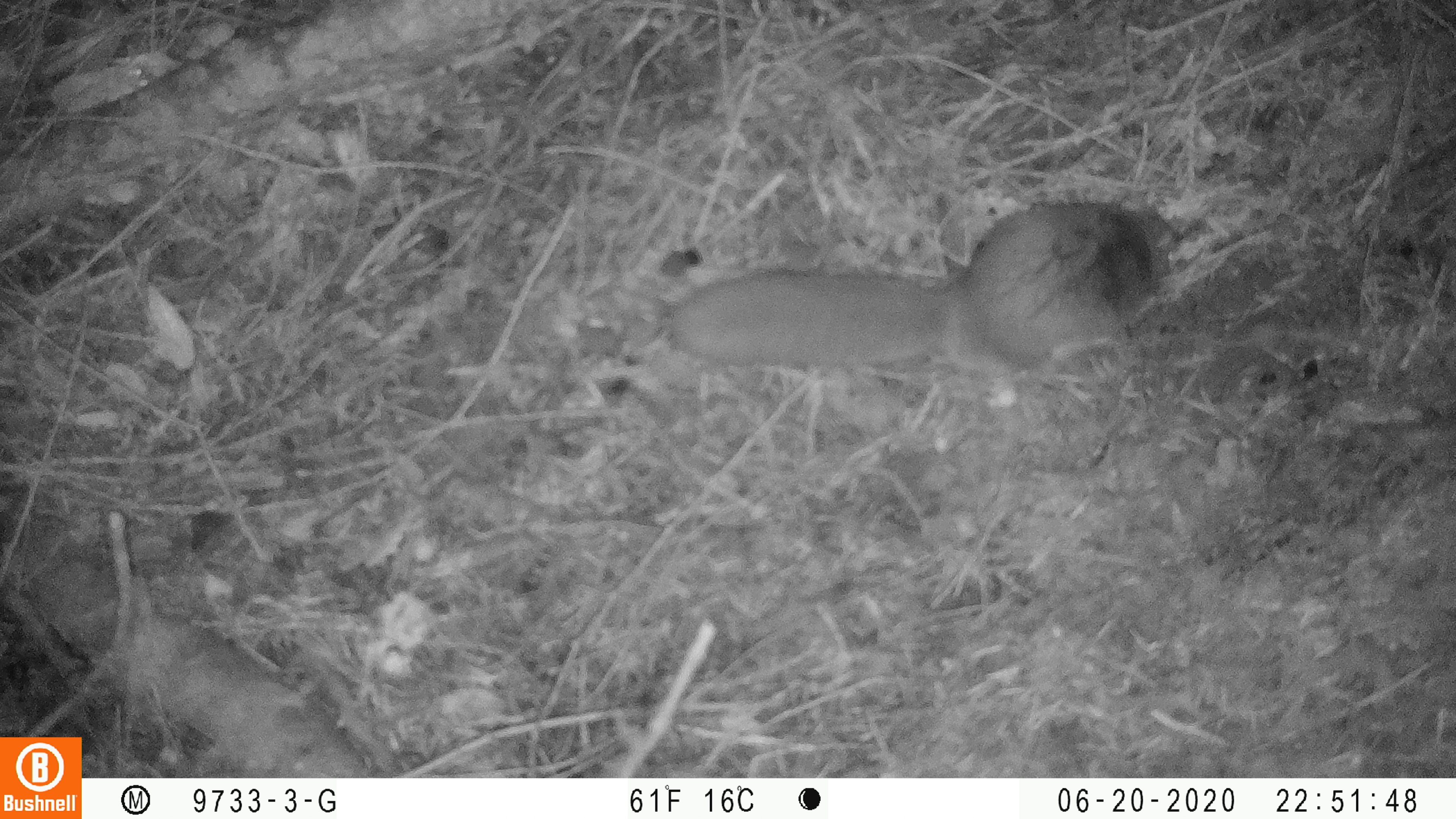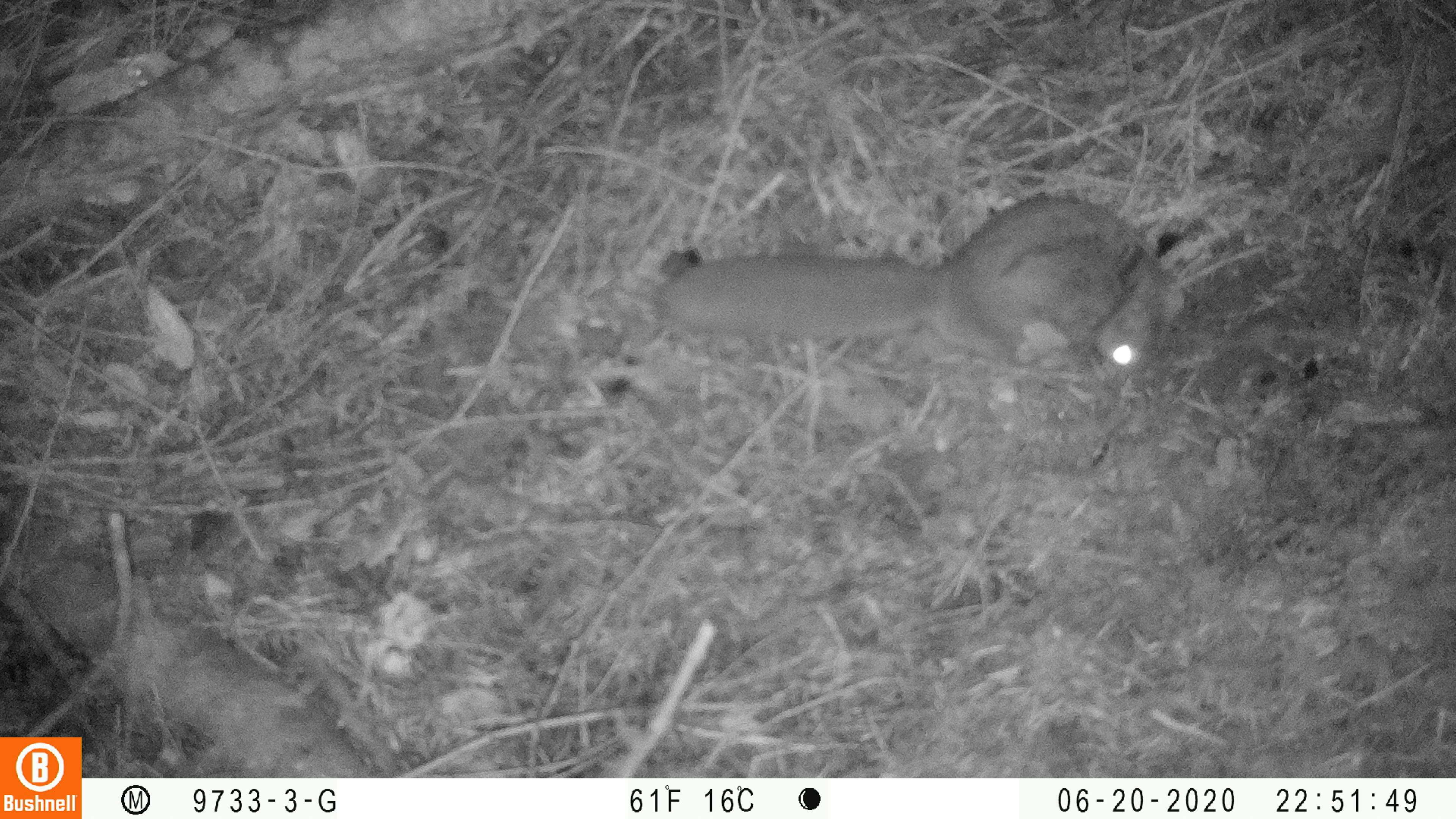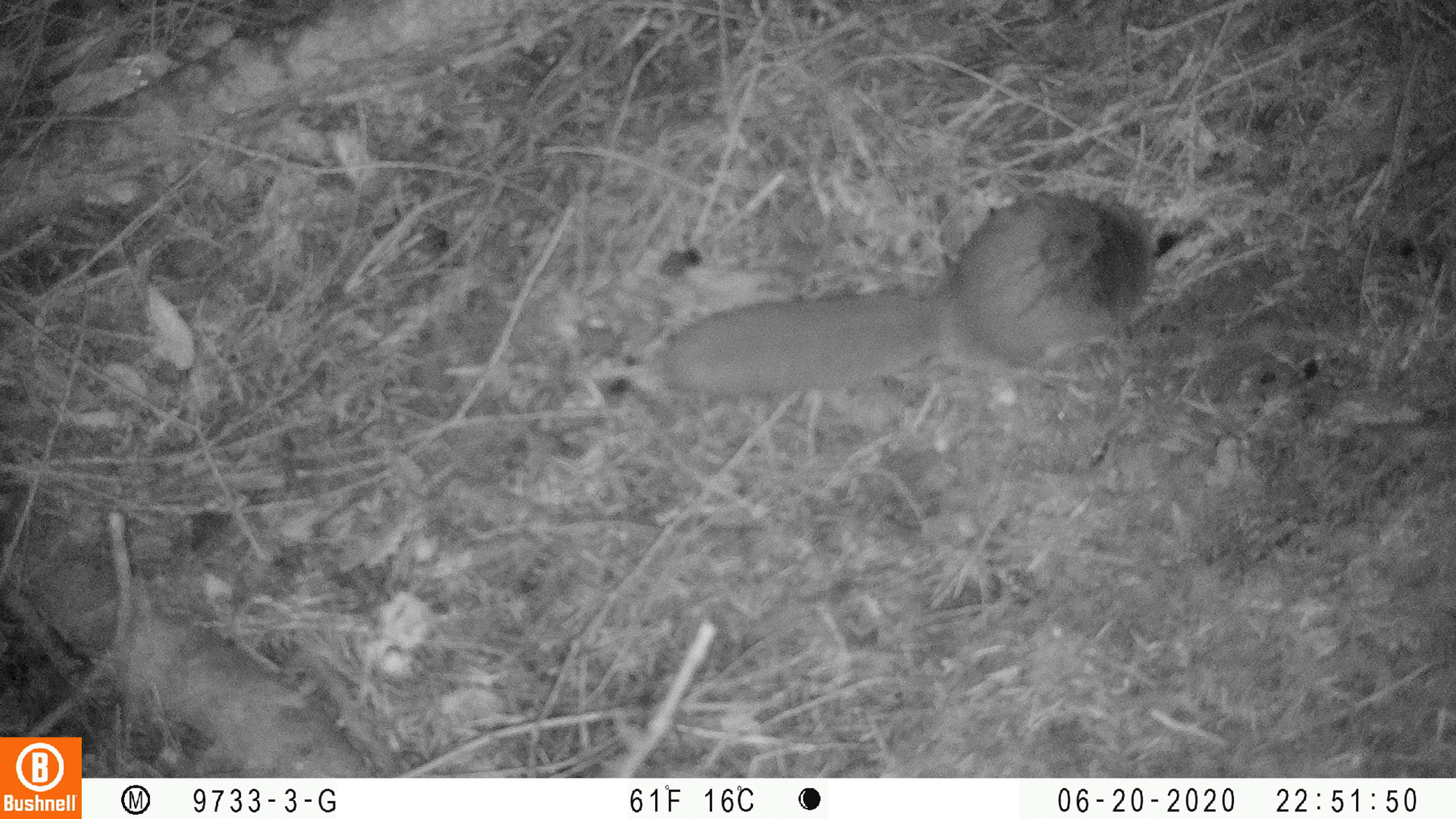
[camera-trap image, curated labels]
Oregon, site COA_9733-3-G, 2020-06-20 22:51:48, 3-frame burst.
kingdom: Animalia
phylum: Chordata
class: Mammalia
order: Rodentia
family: Sciuridae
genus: Glaucomys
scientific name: Glaucomys oregonensis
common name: humboldt's flying squirrel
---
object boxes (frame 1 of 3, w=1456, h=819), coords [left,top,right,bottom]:
humboldt's flying squirrel: [656,187,1190,392]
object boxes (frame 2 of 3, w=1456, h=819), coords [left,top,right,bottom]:
humboldt's flying squirrel: [646,188,1198,380]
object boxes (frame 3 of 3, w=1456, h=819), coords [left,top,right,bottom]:
humboldt's flying squirrel: [649,178,1168,412]